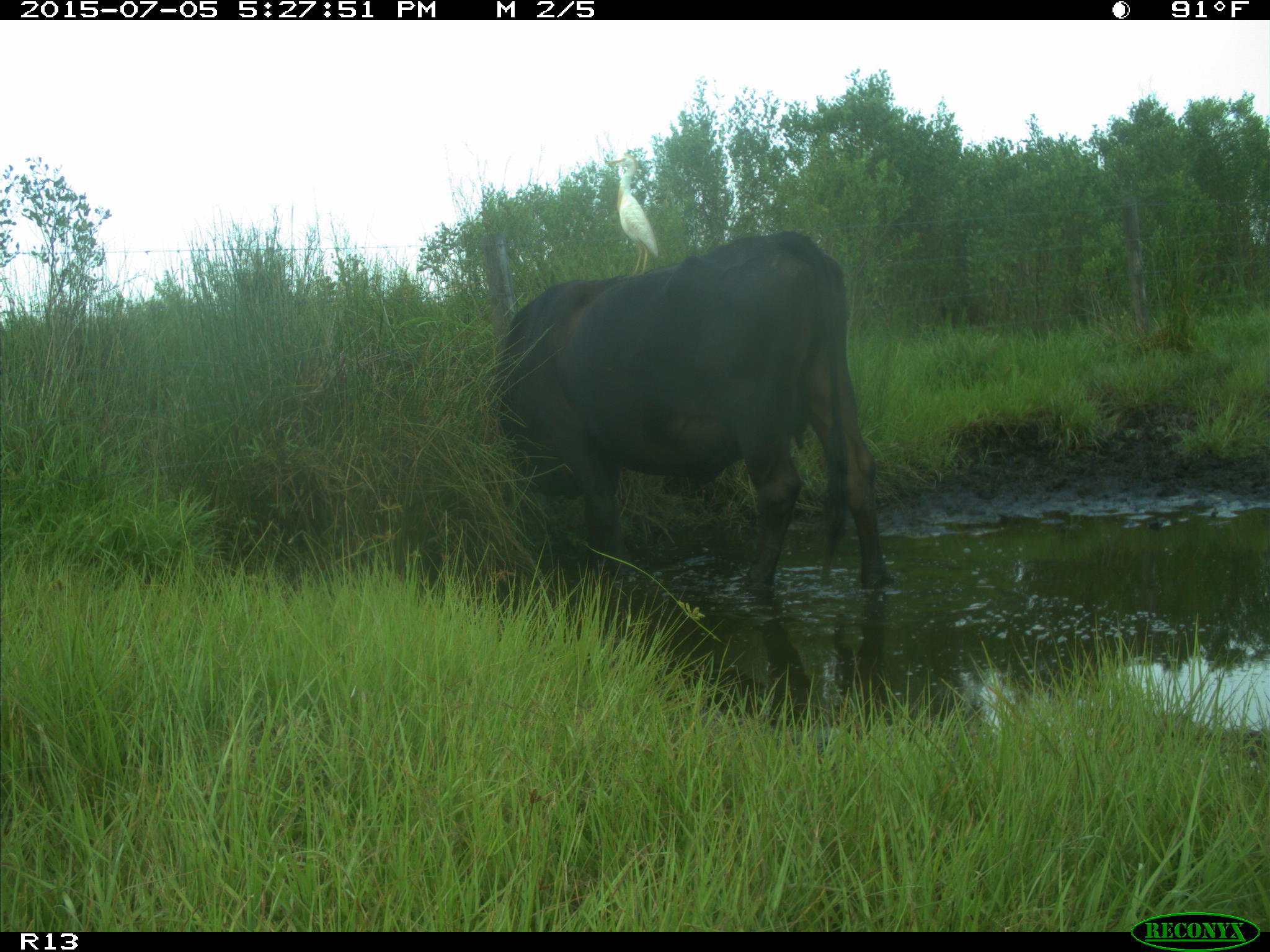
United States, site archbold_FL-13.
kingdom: Animalia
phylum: Chordata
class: Mammalia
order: Artiodactyla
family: Bovidae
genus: Bos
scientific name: Bos taurus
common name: domestic cow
Bos taurus (domestic cow).